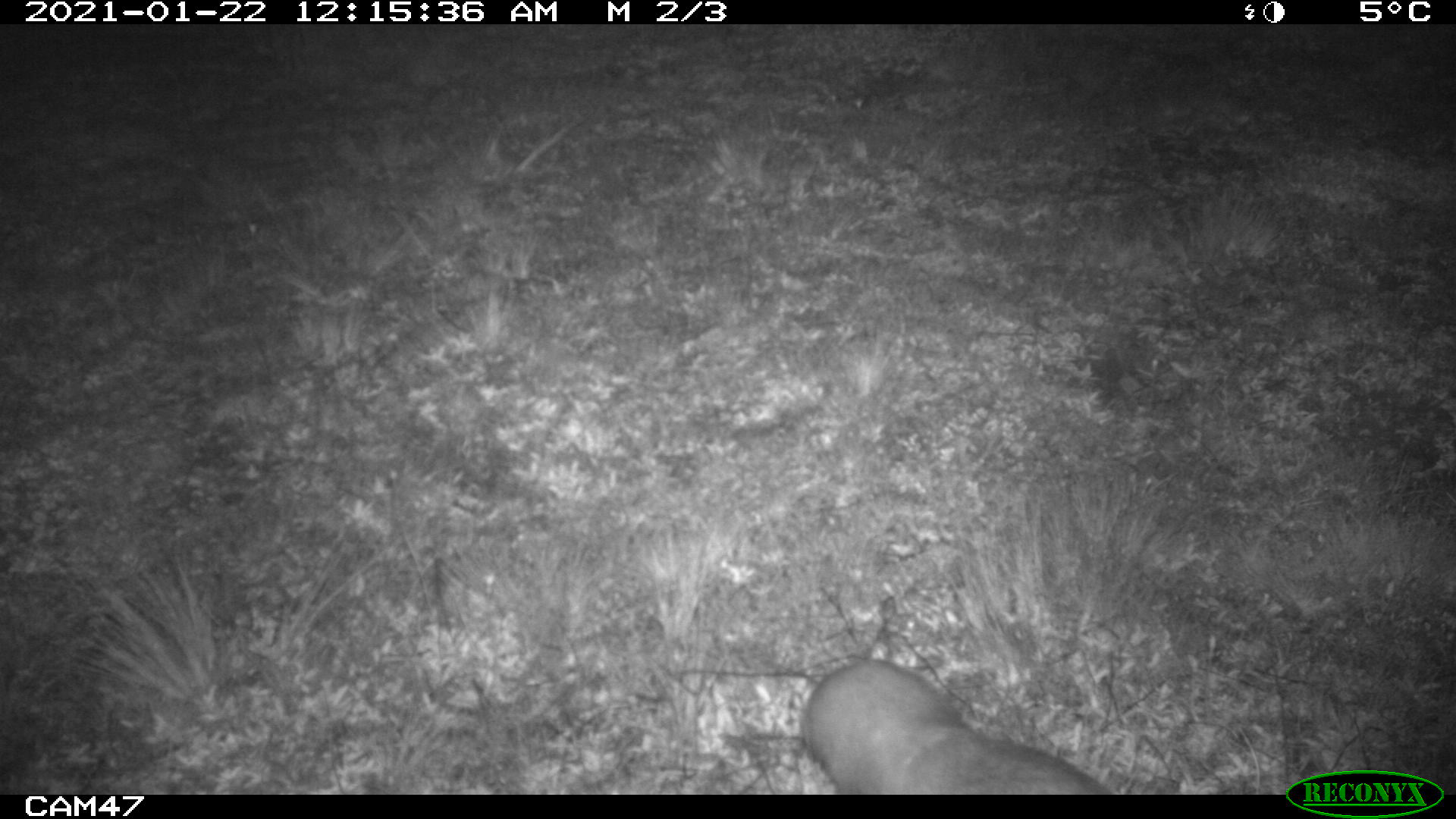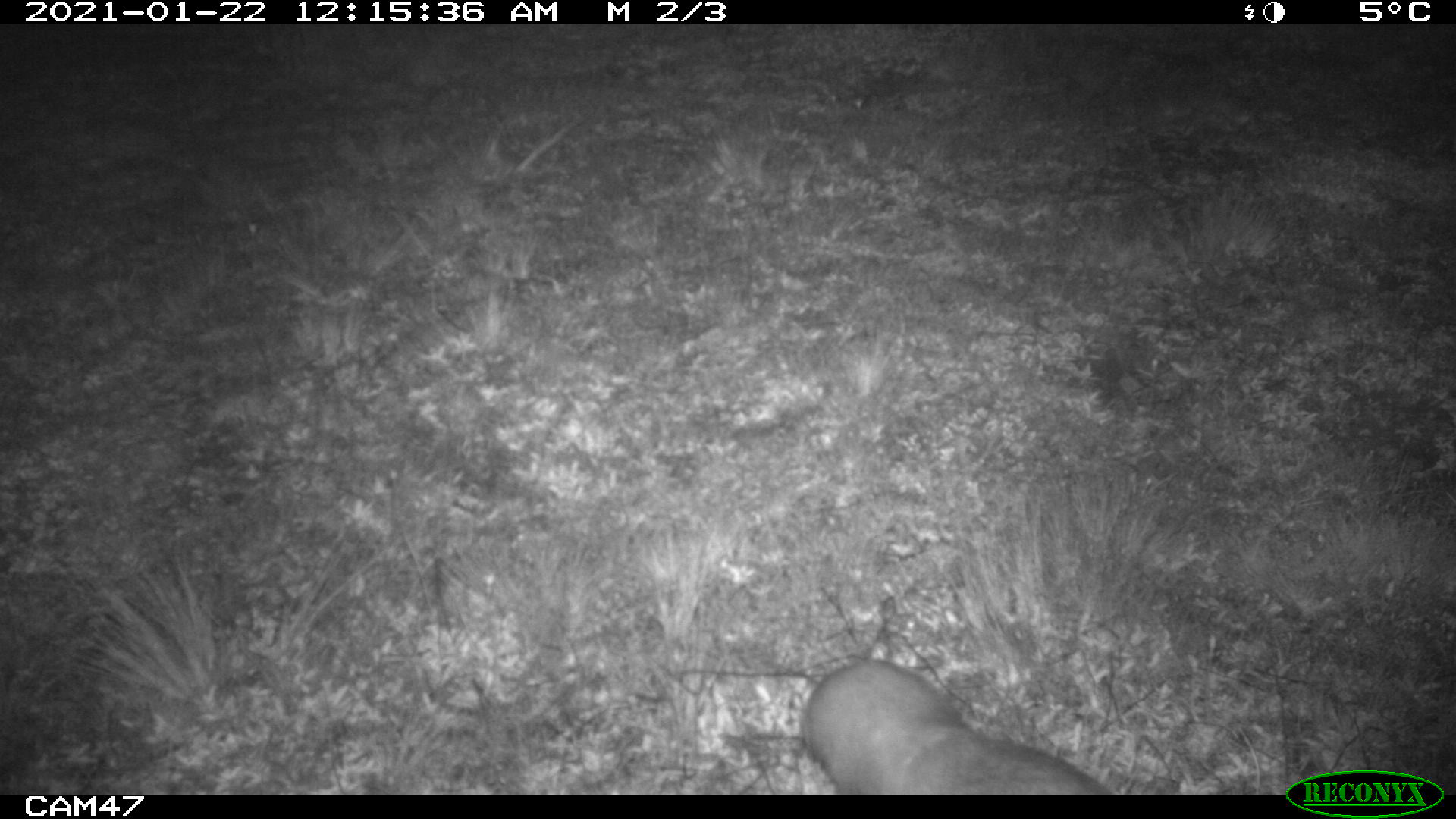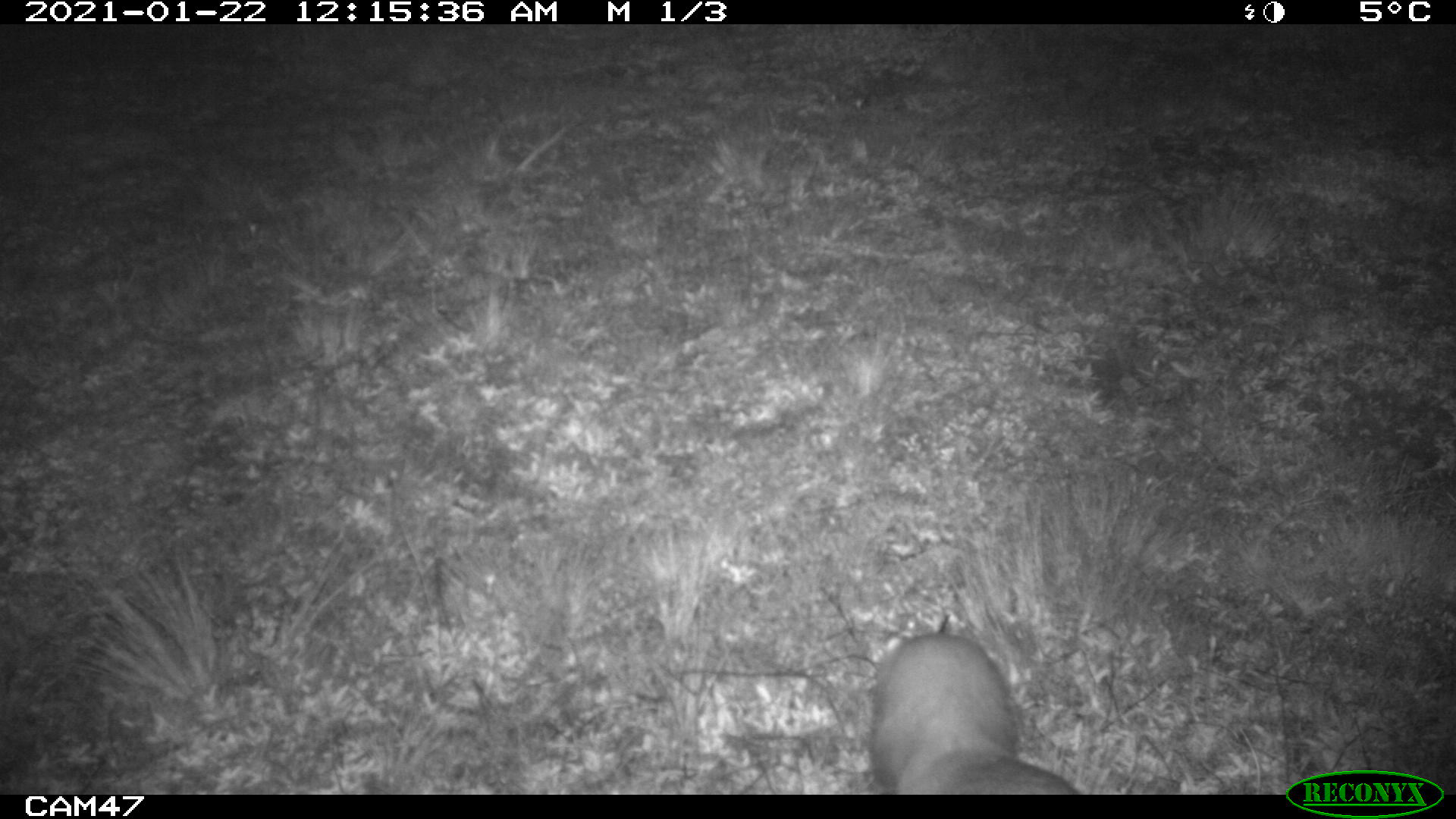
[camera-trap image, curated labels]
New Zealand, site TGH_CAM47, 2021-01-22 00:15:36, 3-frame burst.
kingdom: Animalia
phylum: Chordata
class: Mammalia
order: Carnivora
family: Mustelidae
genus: Mustela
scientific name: Mustela furo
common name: ferret